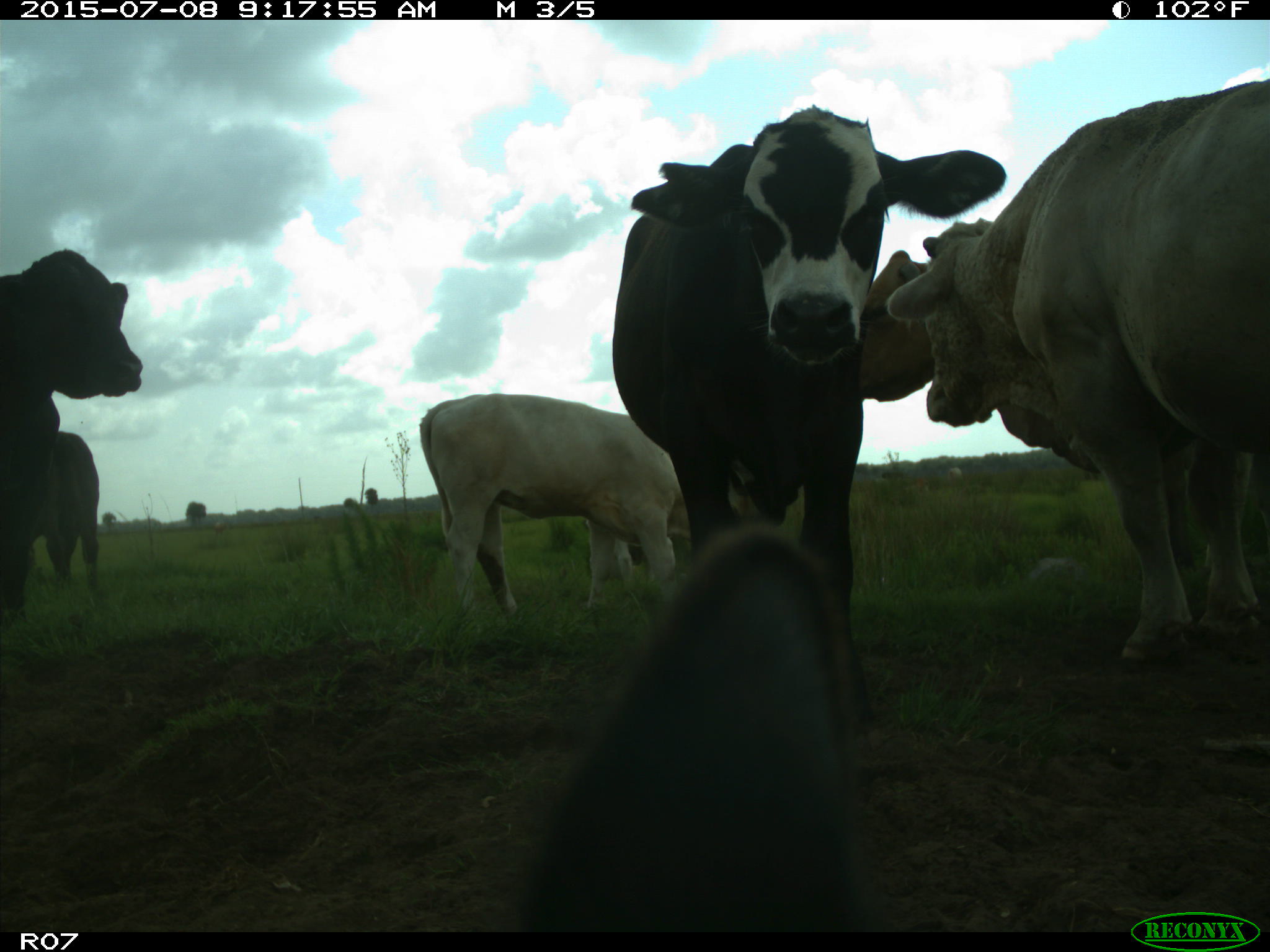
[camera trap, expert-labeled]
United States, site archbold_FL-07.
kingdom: Animalia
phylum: Chordata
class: Mammalia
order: Artiodactyla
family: Bovidae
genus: Bos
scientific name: Bos taurus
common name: domestic cow